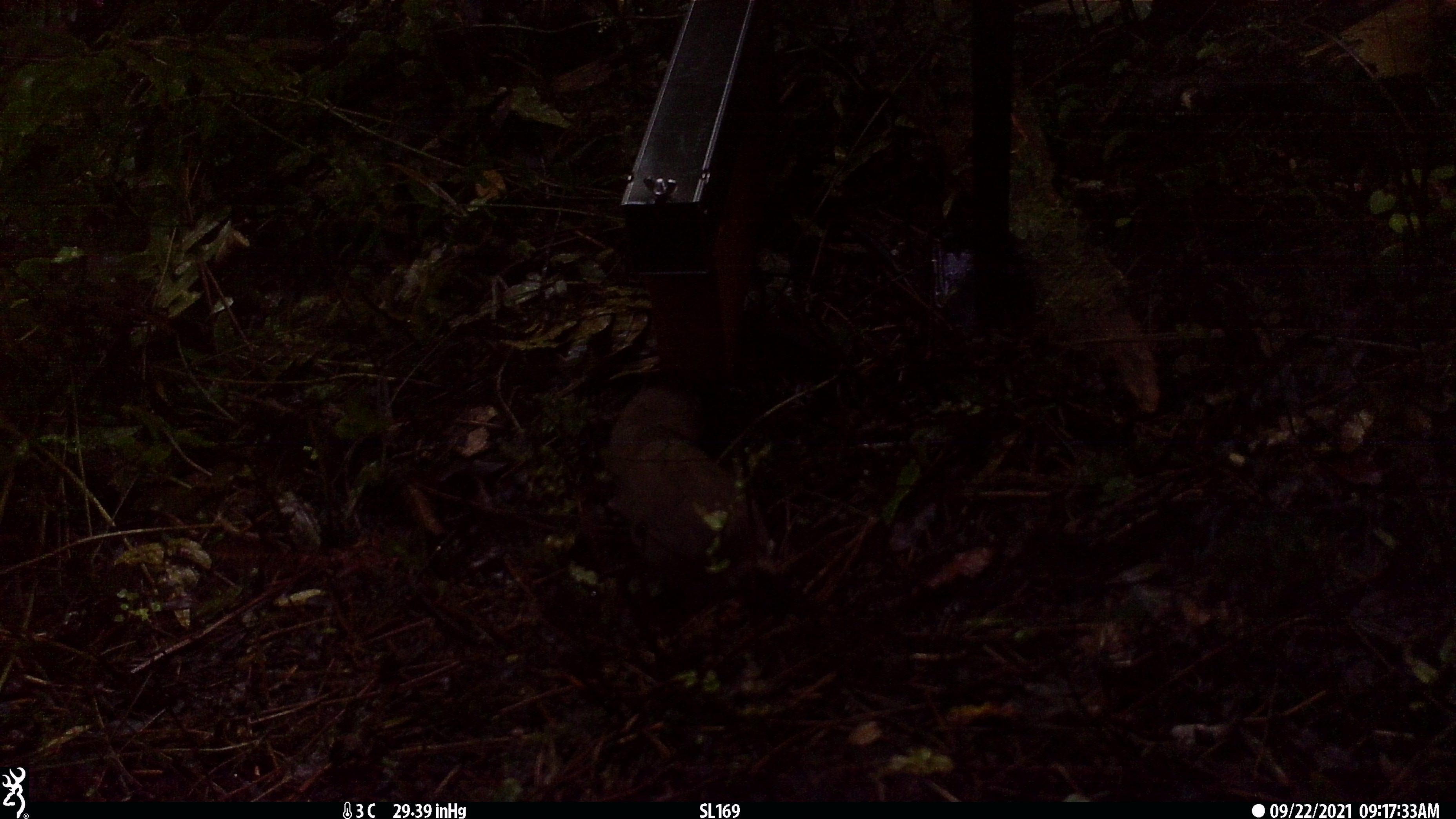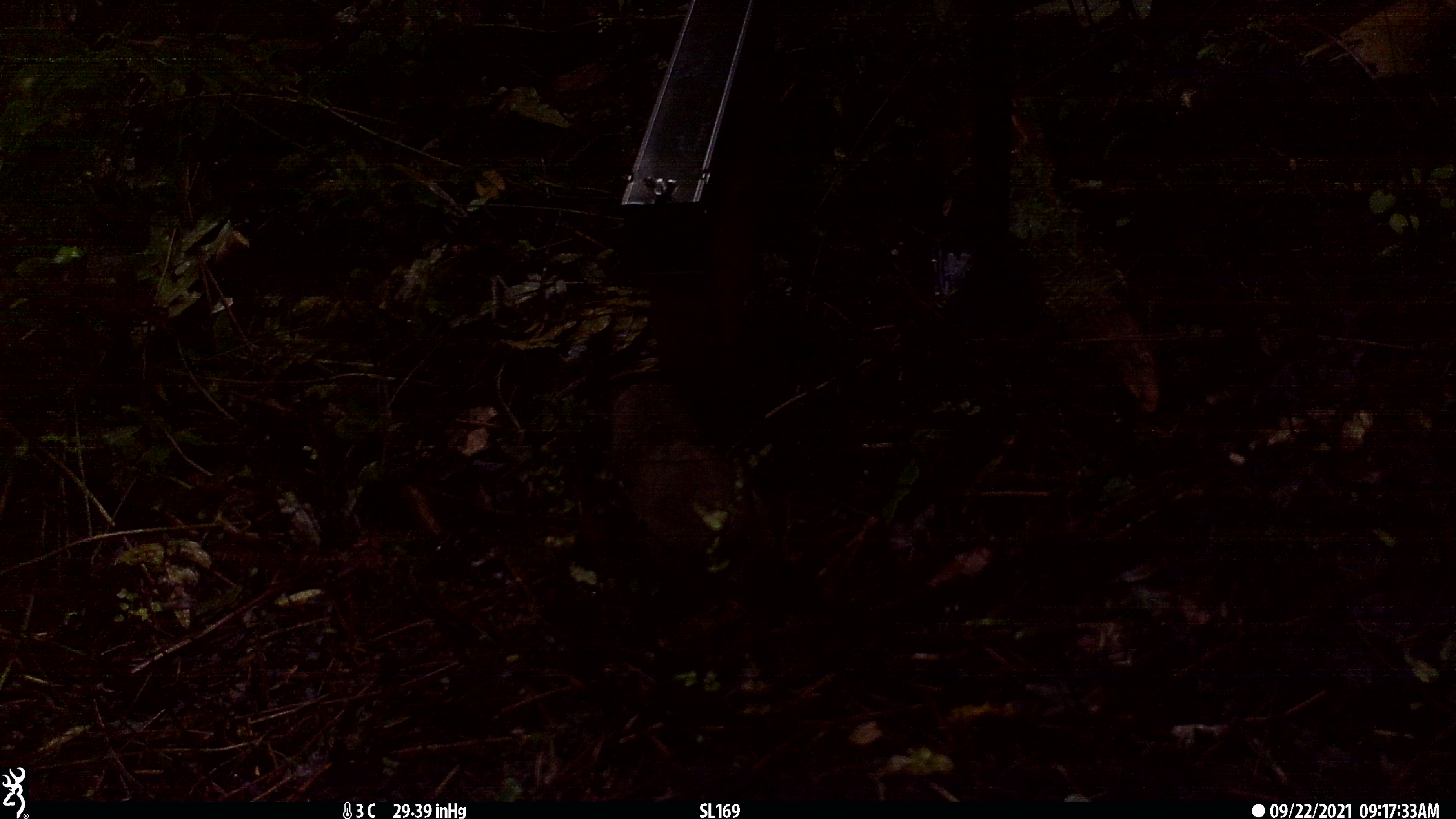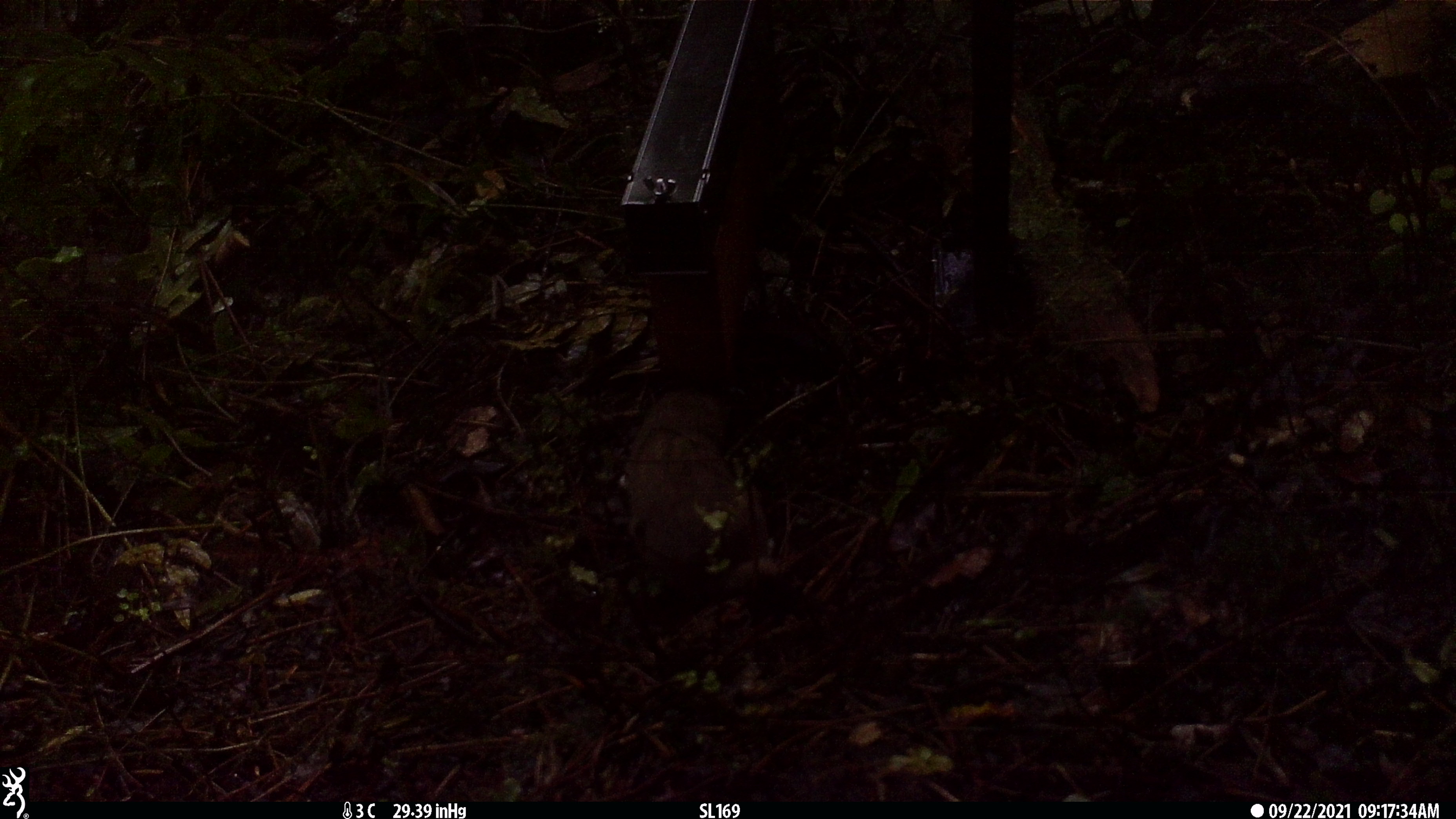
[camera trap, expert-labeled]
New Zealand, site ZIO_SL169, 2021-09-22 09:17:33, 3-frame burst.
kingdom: Animalia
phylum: Chordata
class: Mammalia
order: Carnivora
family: Mustelidae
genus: Mustela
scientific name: Mustela erminea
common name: stoat